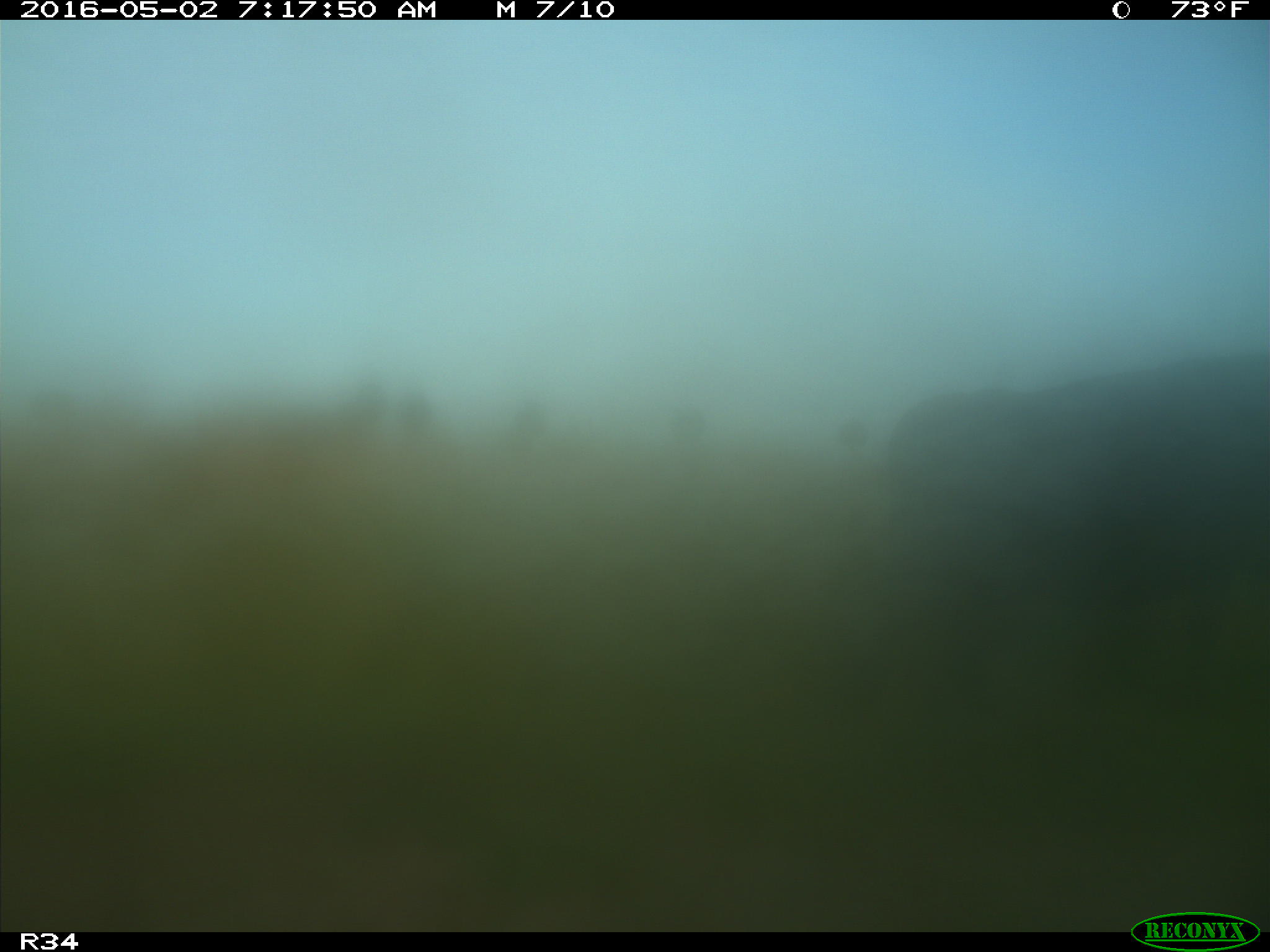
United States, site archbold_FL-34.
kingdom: Animalia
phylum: Chordata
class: Mammalia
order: Artiodactyla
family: Bovidae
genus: Bos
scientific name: Bos taurus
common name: domestic cow